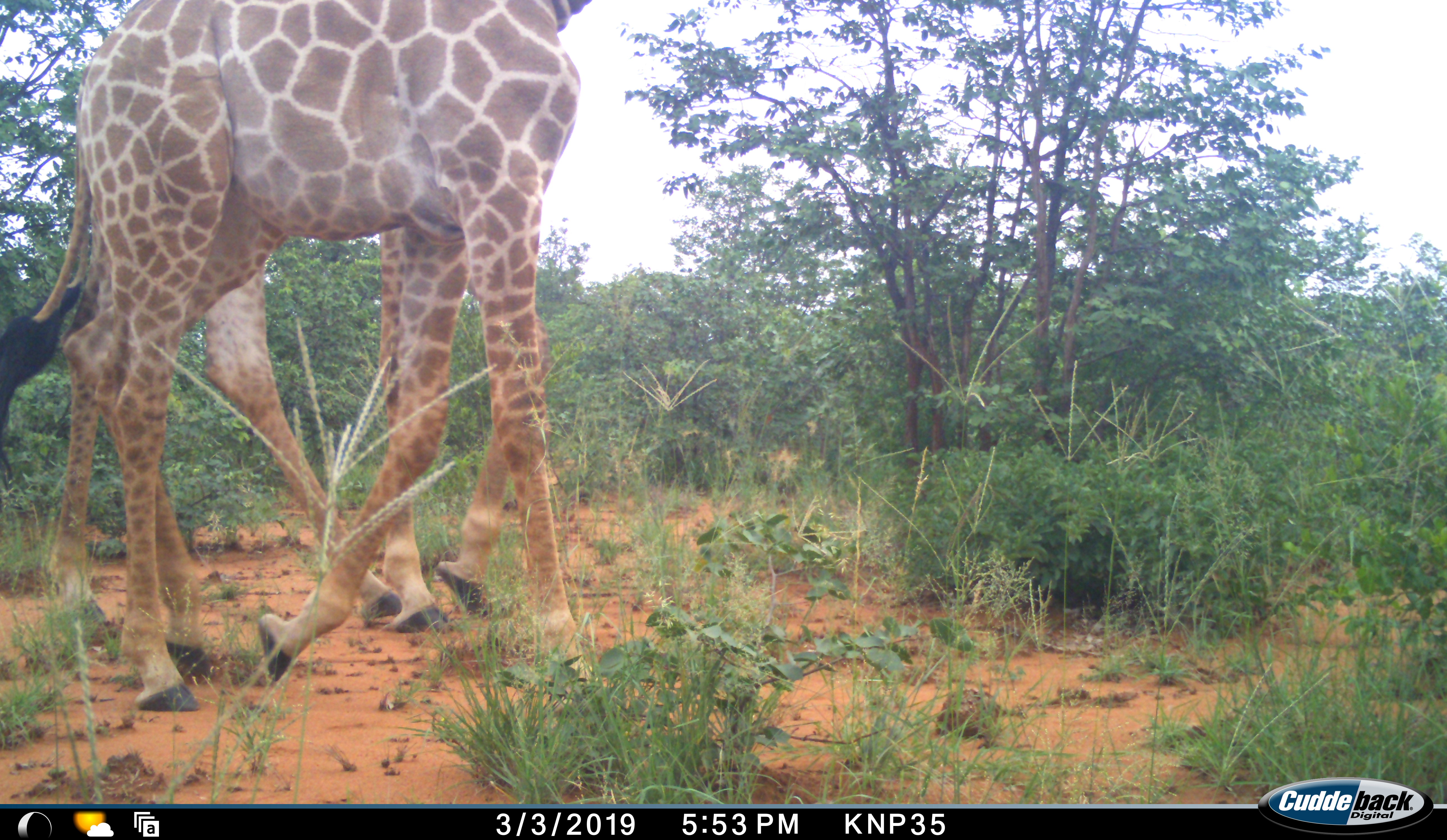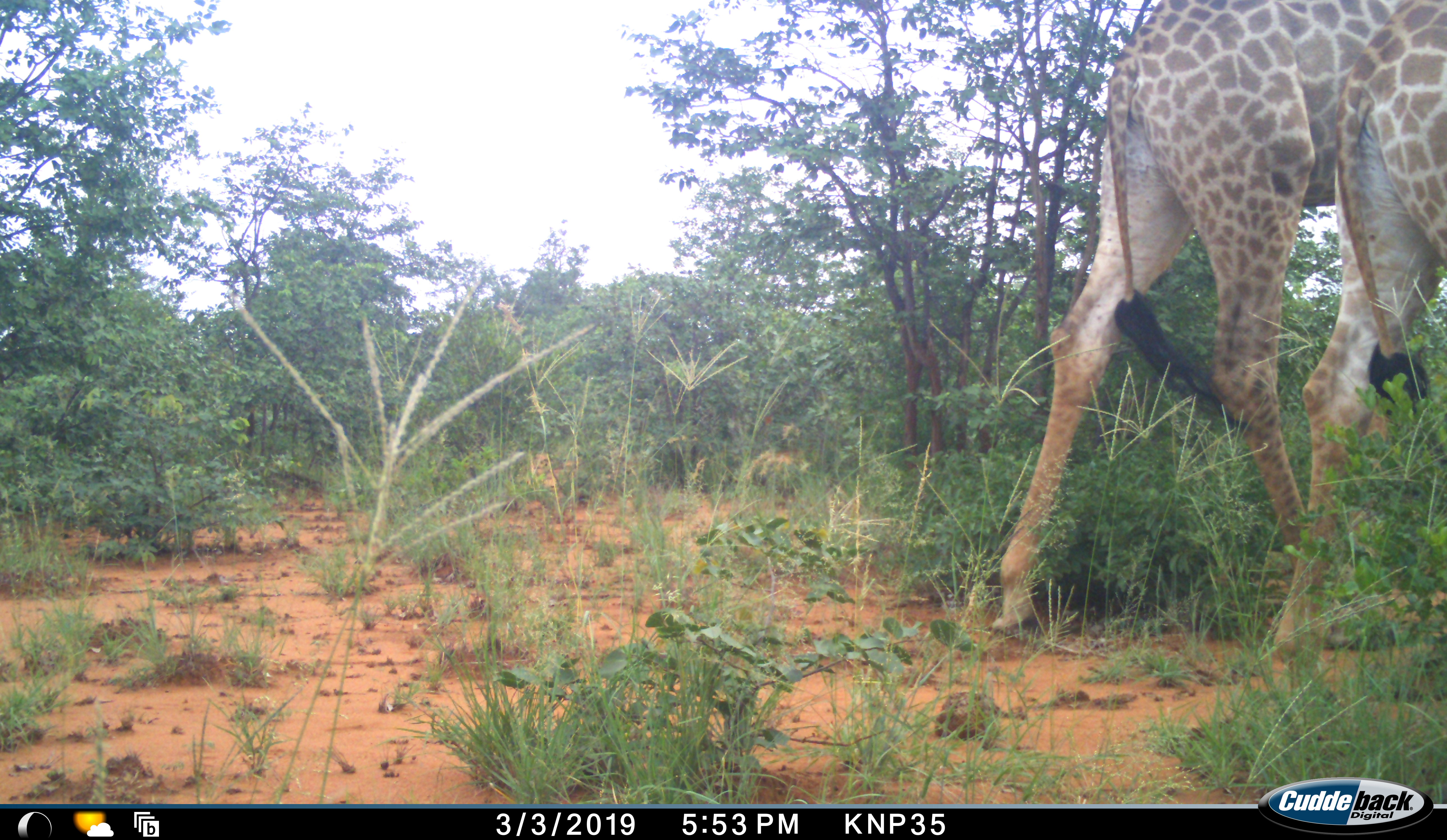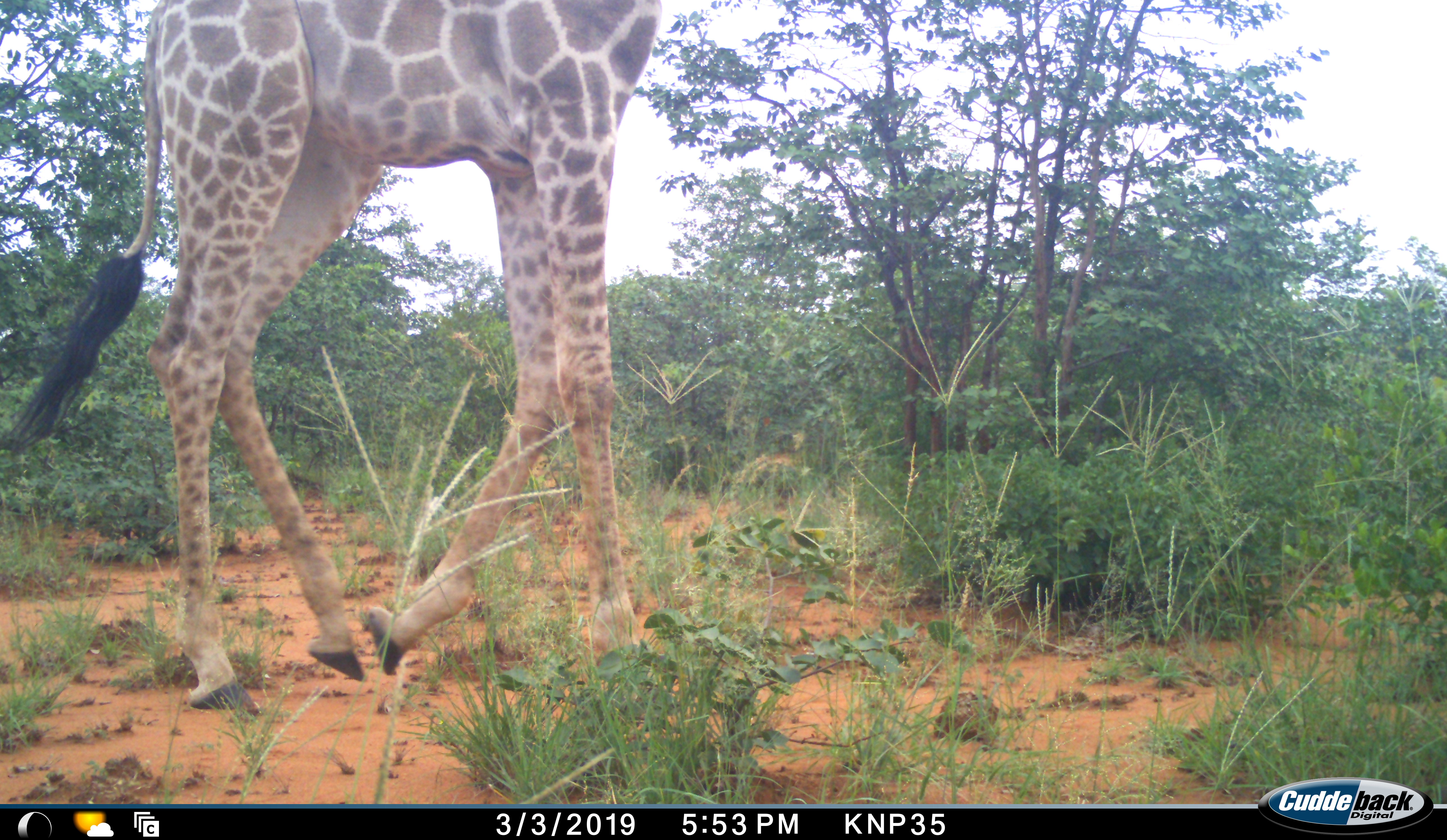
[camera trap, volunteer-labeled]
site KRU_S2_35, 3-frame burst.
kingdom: Animalia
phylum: Chordata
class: Mammalia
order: Artiodactyla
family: Giraffidae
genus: Giraffa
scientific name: Giraffa camelopardalis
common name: giraffe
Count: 3.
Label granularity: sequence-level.